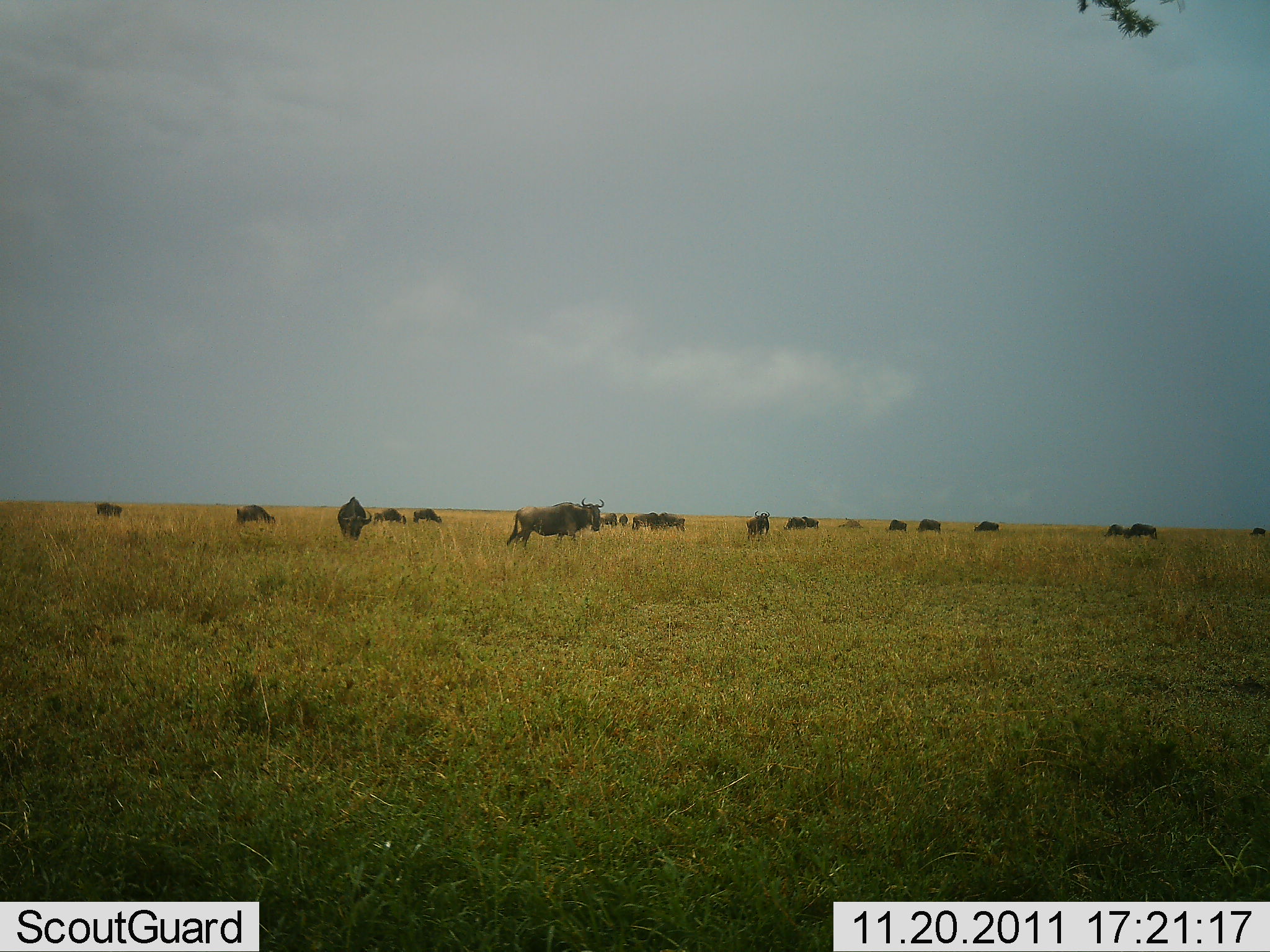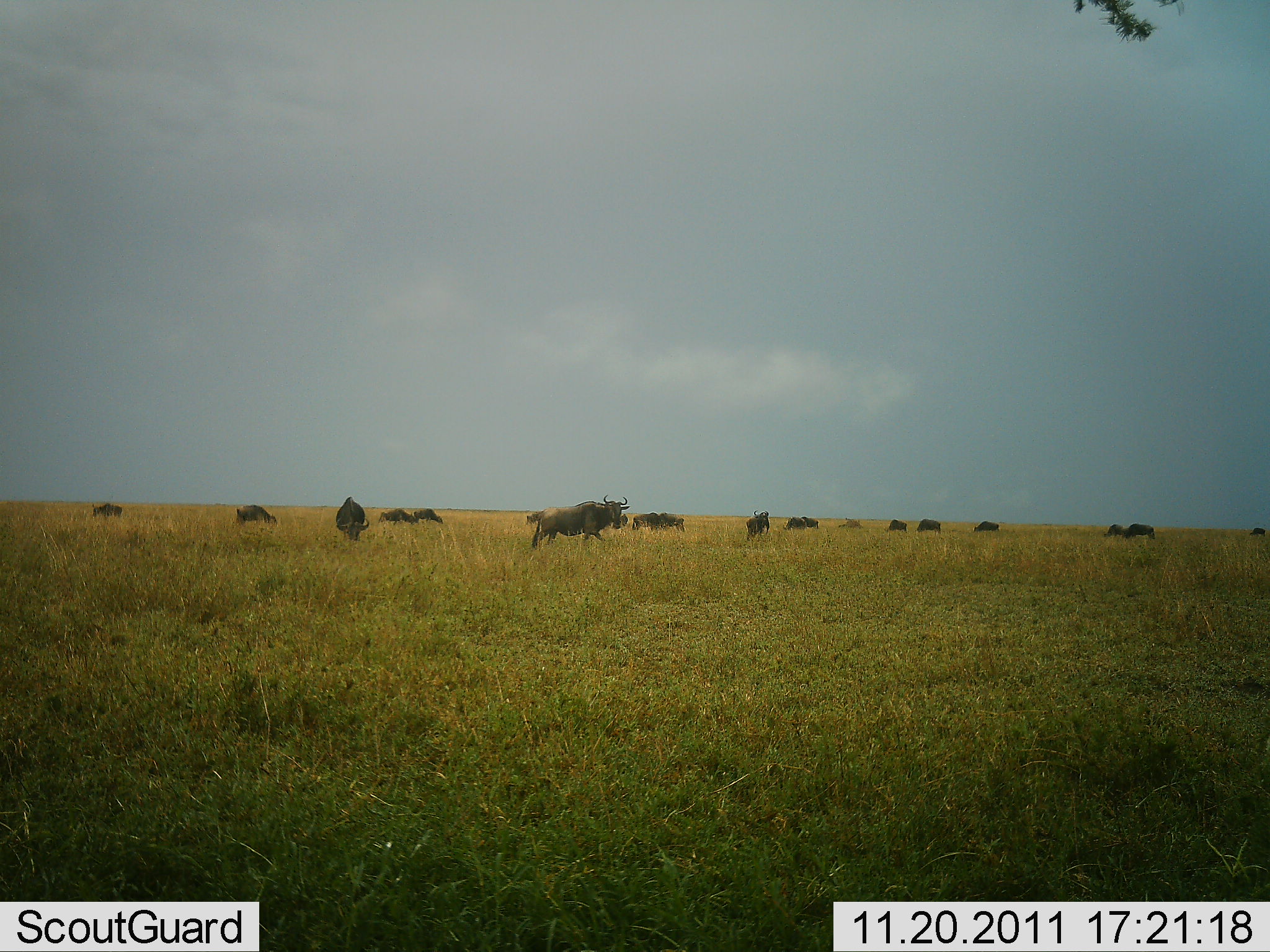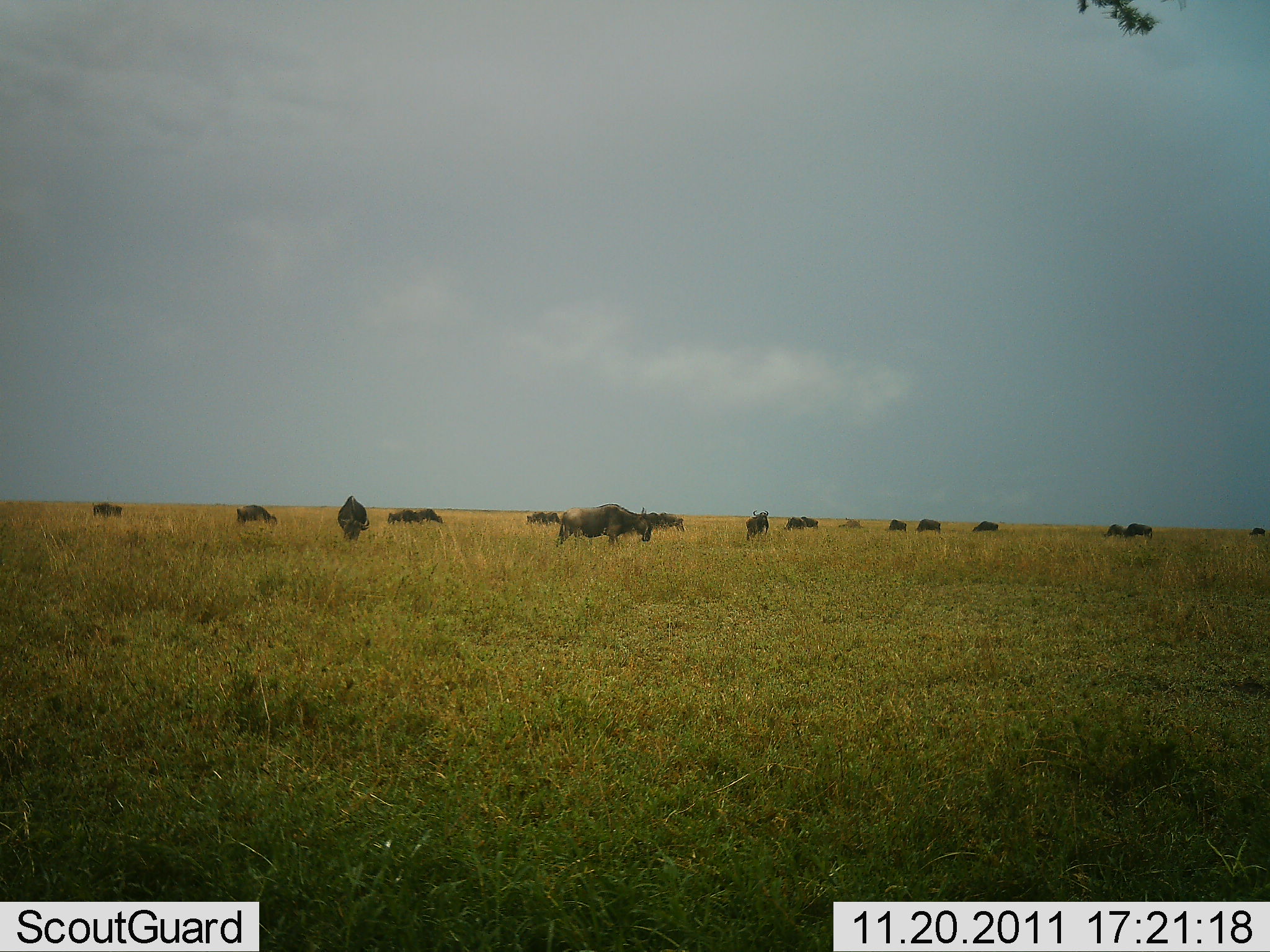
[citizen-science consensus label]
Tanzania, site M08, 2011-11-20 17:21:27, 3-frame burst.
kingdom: Animalia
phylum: Chordata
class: Mammalia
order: Artiodactyla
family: Bovidae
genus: Connochaetes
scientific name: Connochaetes taurinus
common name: blue wildebeest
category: wildebeest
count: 11-50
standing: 33%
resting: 8%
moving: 67%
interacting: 0%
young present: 0%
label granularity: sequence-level